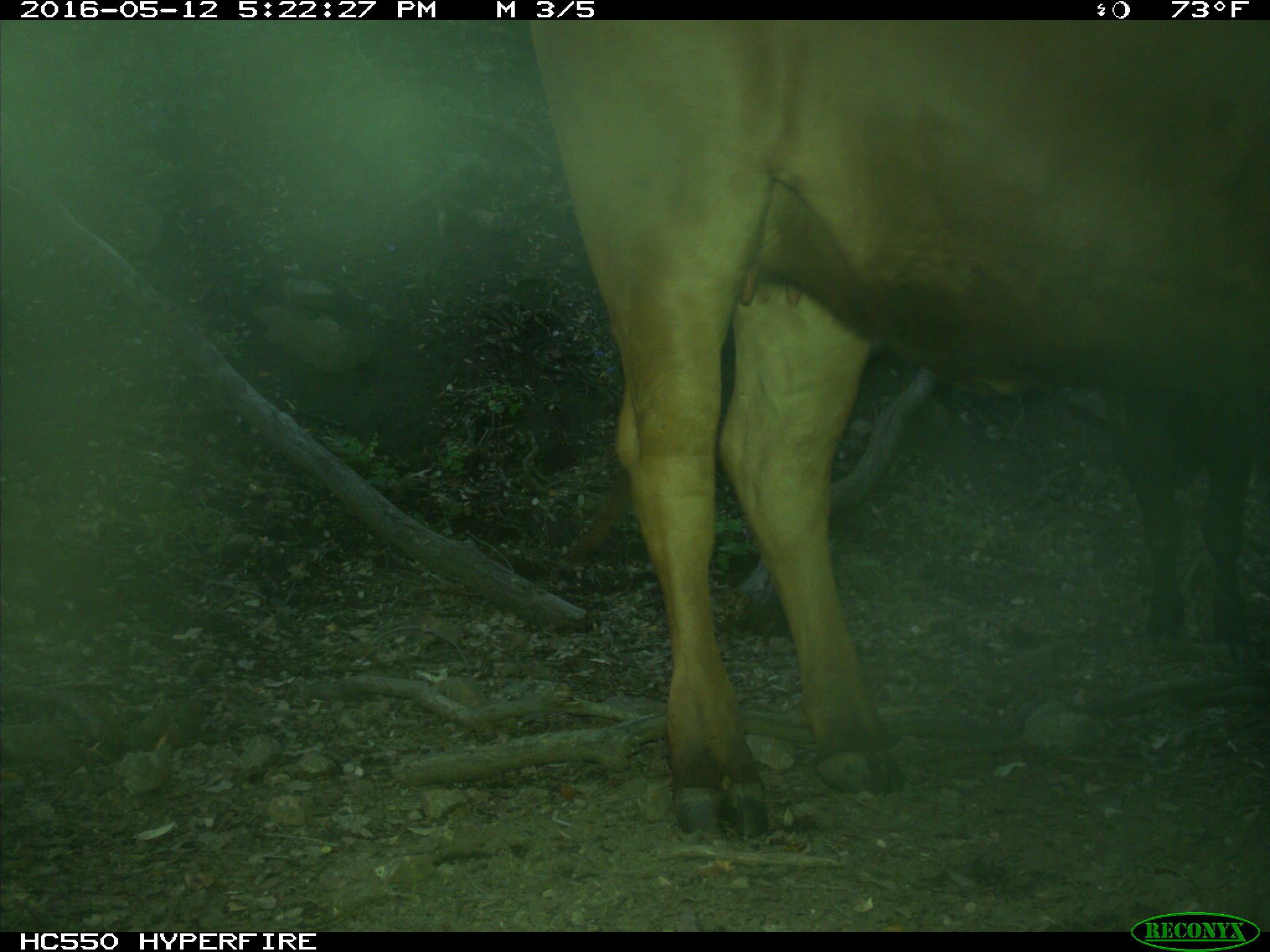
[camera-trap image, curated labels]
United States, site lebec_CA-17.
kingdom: Animalia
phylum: Chordata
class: Mammalia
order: Artiodactyla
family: Bovidae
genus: Bos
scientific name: Bos taurus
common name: domestic cow